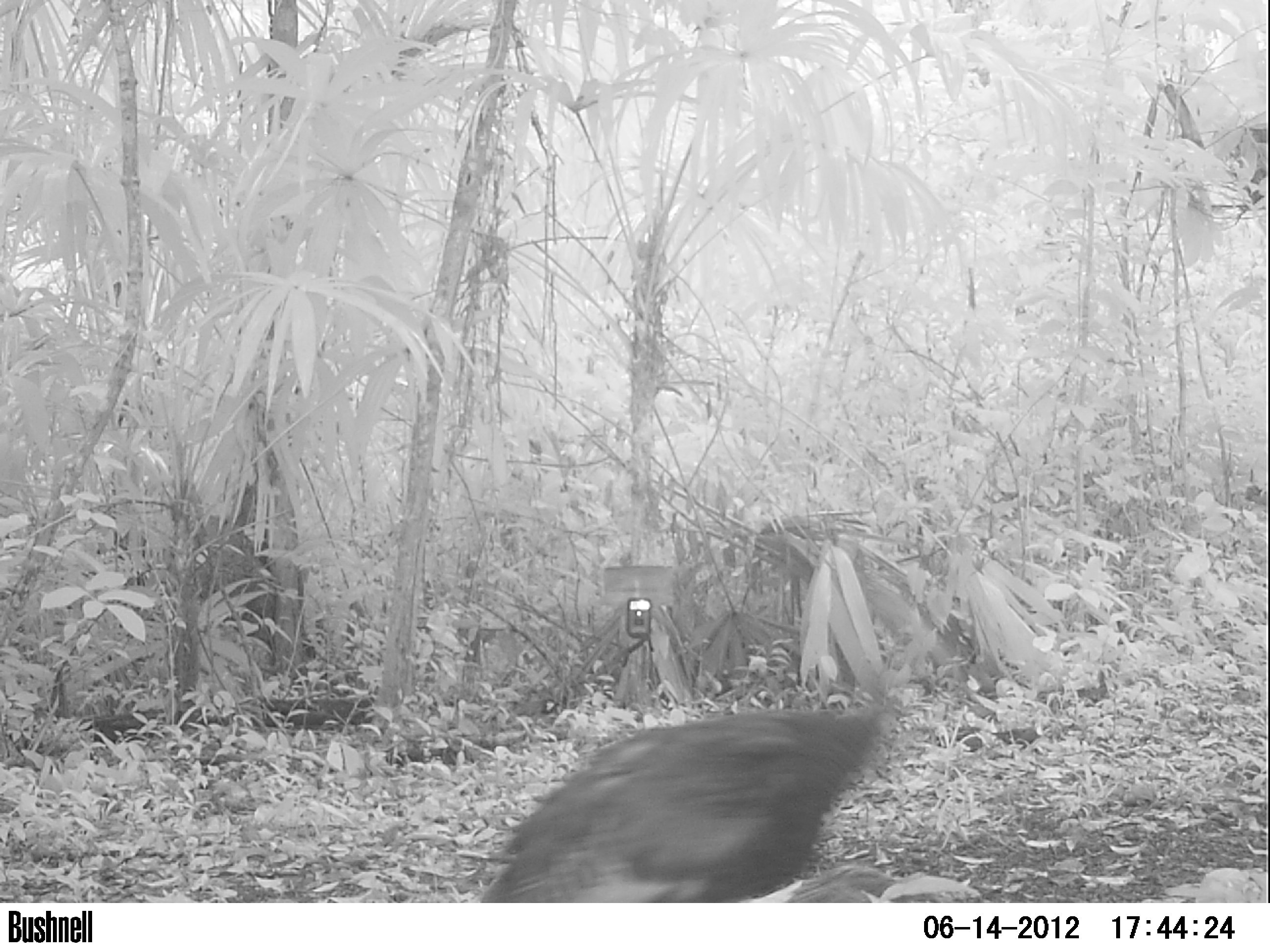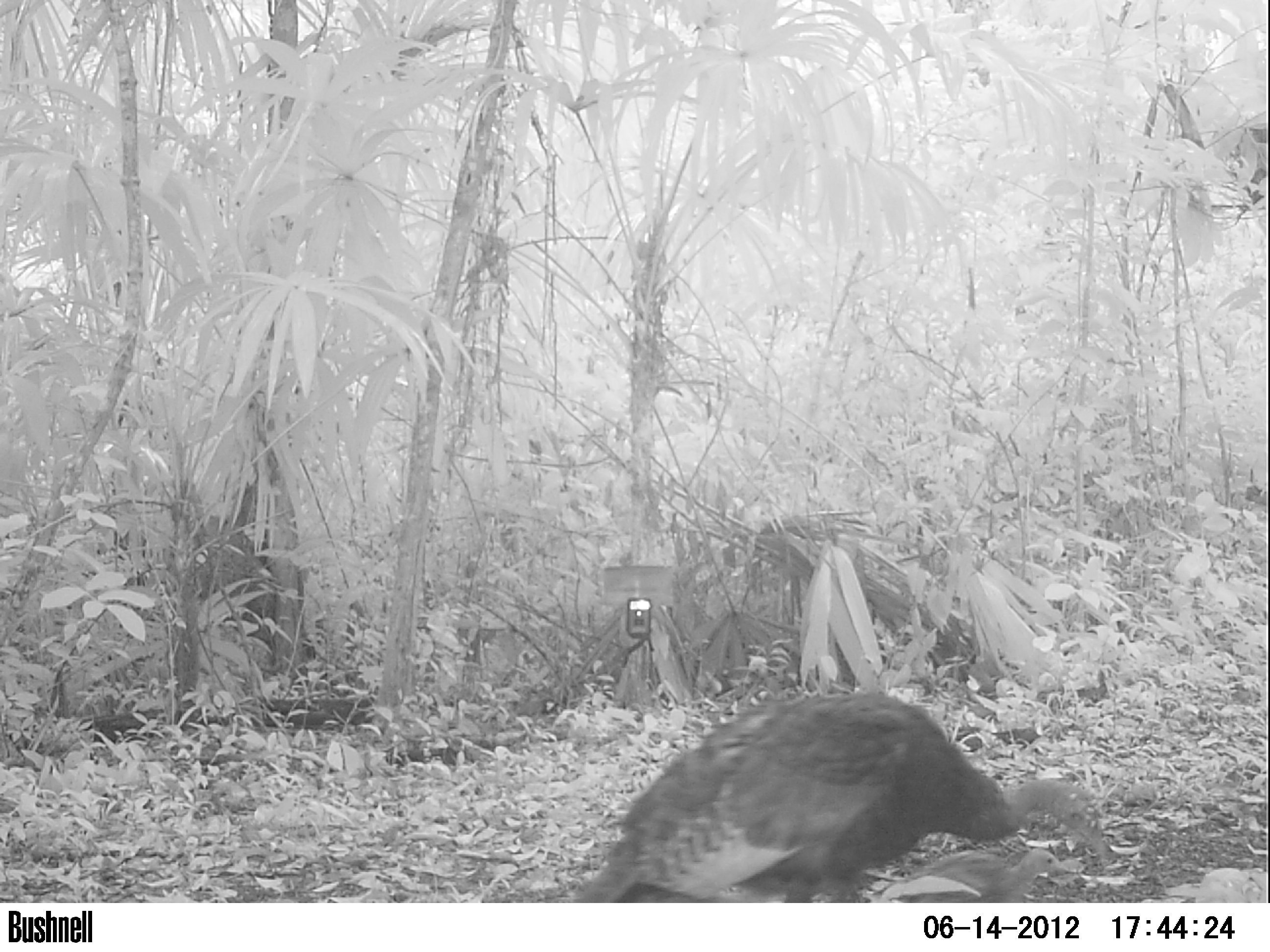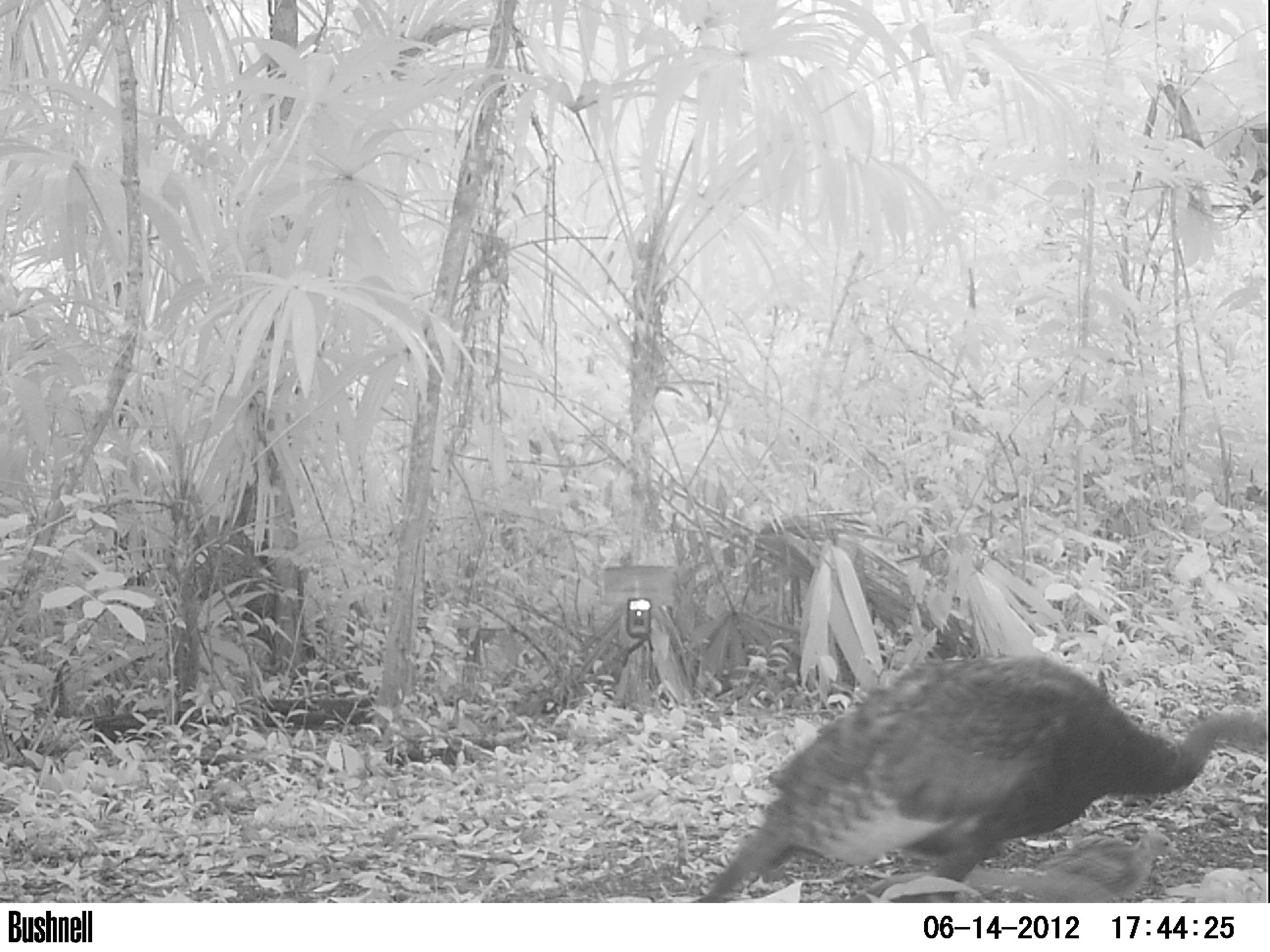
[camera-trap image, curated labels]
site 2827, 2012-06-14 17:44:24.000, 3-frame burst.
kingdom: Animalia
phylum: Chordata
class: Aves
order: Galliformes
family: Phasianidae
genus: Meleagris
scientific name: Meleagris ocellata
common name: ocellated turkey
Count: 1.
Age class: adult.